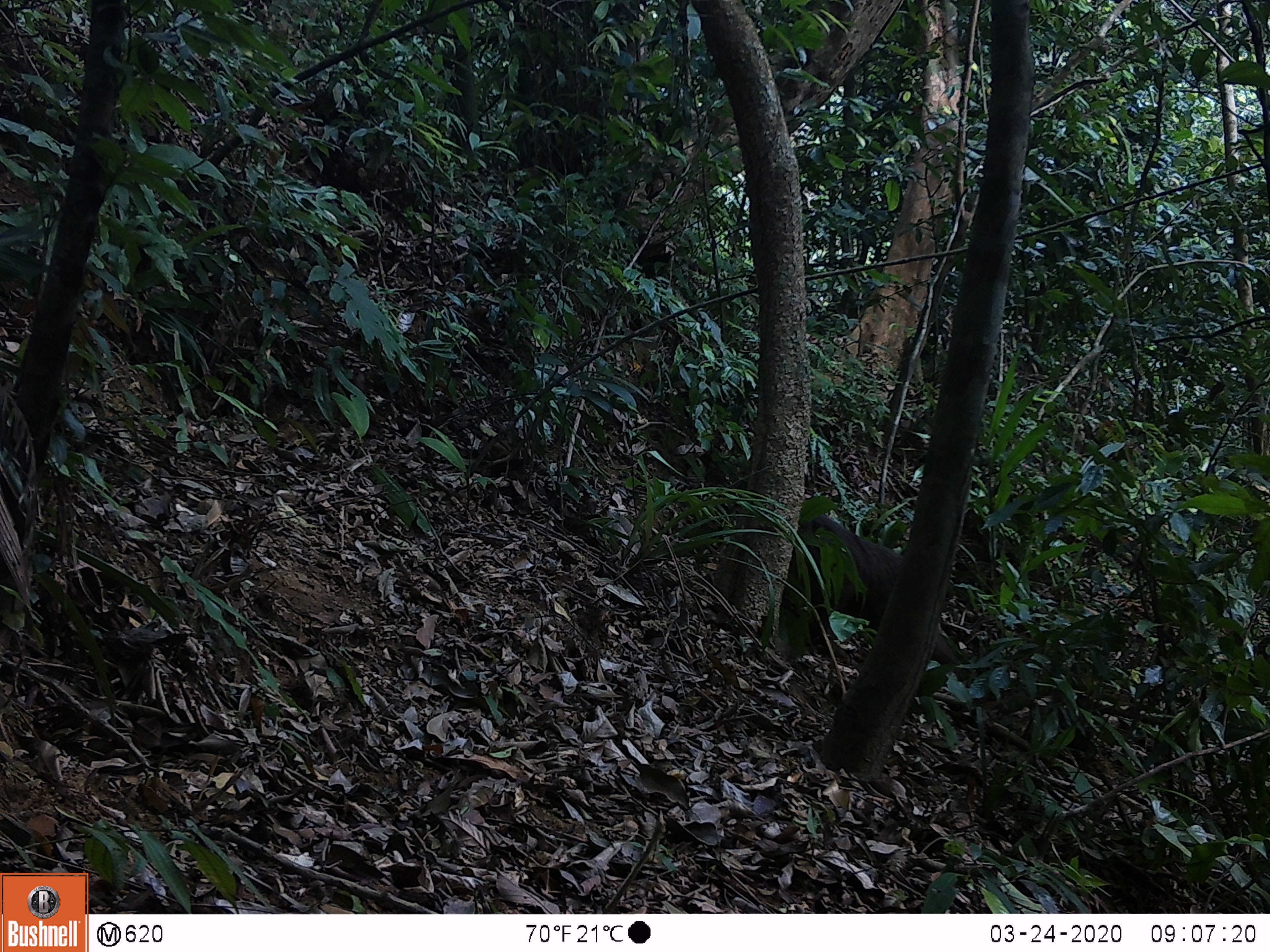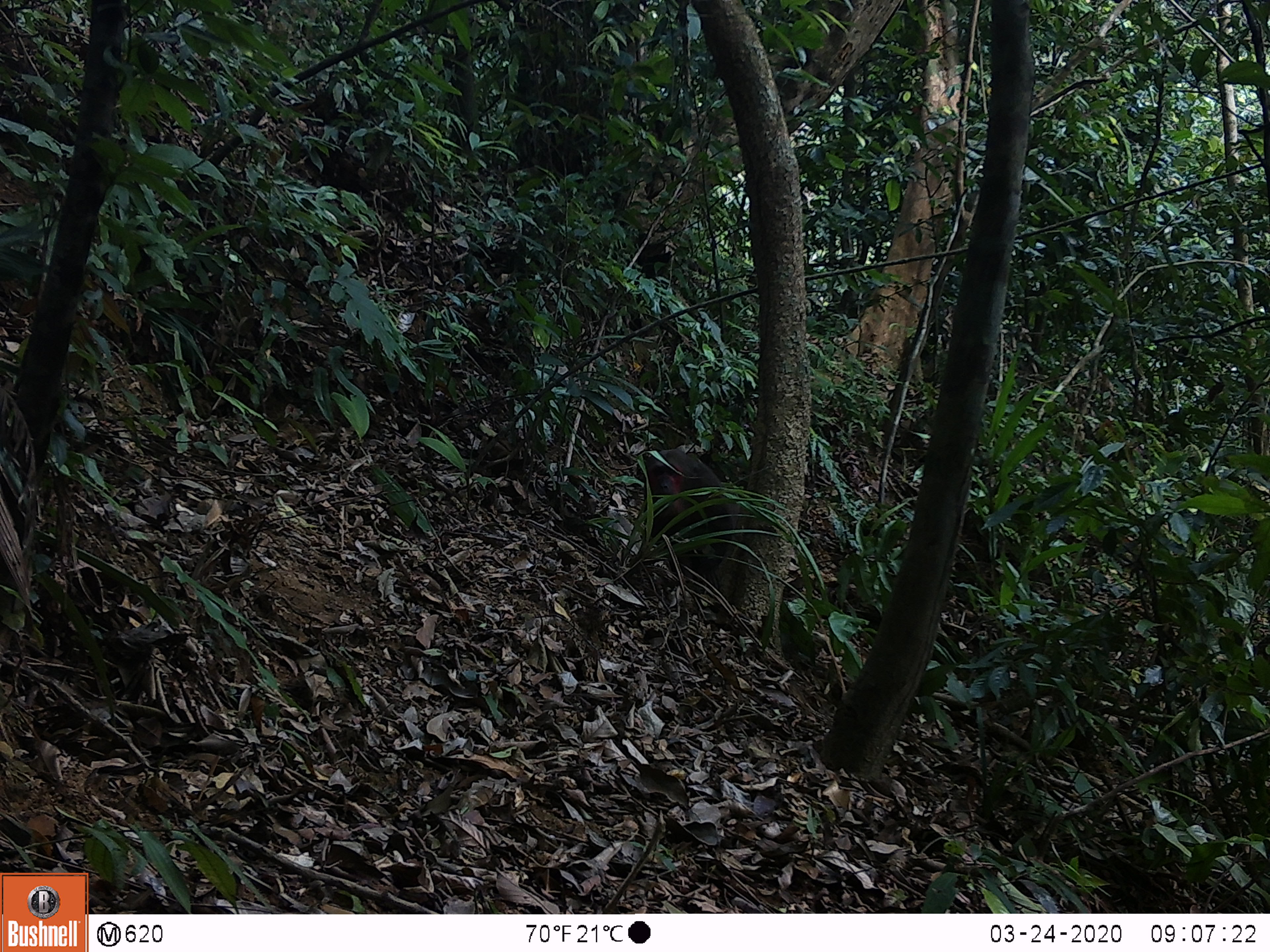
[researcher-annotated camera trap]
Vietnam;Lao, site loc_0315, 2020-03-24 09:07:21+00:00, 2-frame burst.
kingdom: Animalia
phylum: Chordata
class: Mammalia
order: Primates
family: Cercopithecidae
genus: Macaca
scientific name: Macaca arctoides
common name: stump-tailed macaque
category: stump tailed macaque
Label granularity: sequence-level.